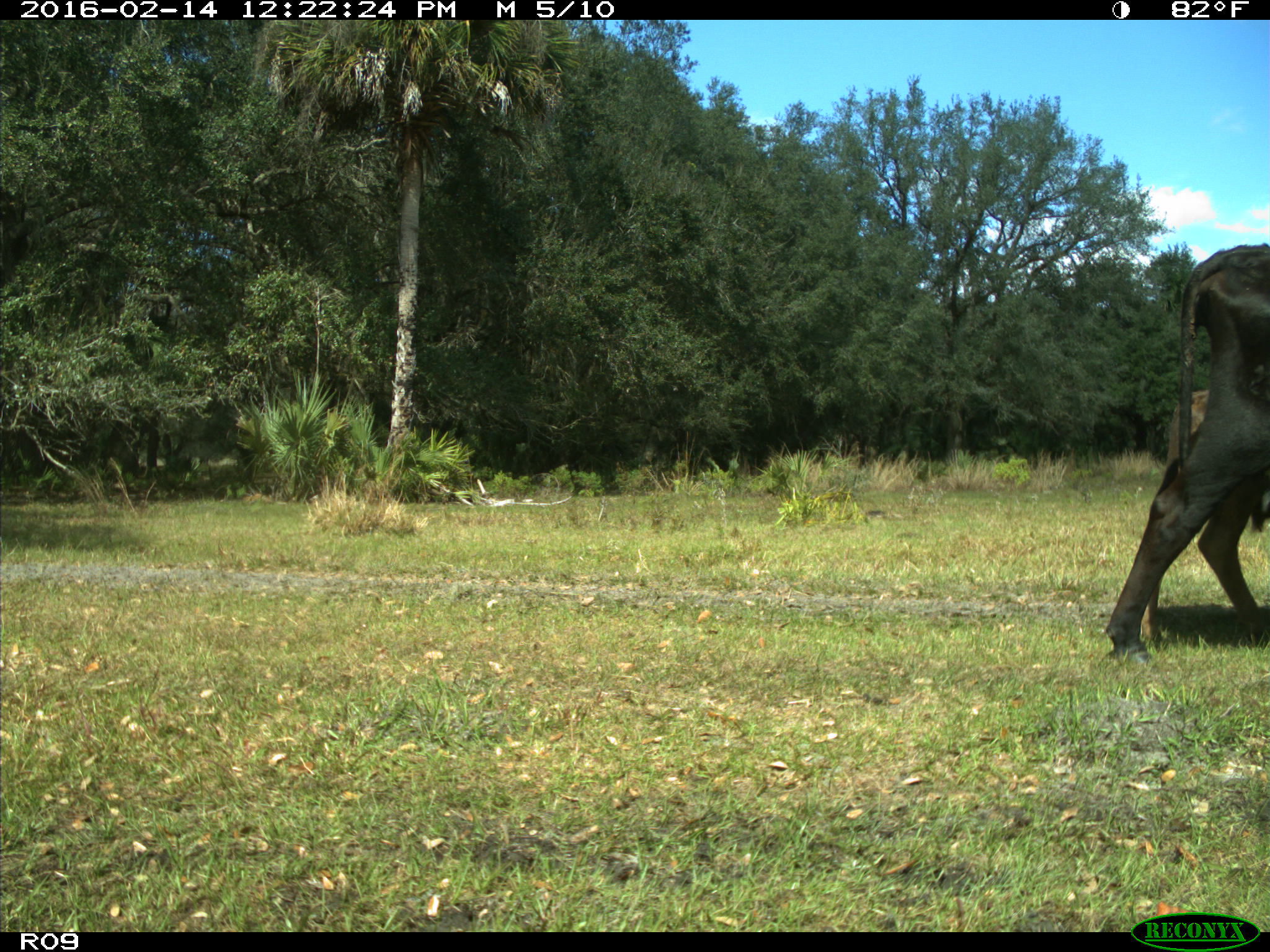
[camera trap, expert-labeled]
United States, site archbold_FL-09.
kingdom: Animalia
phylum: Chordata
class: Mammalia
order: Artiodactyla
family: Bovidae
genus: Bos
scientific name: Bos taurus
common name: domestic cow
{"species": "Bos taurus (domestic cow)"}